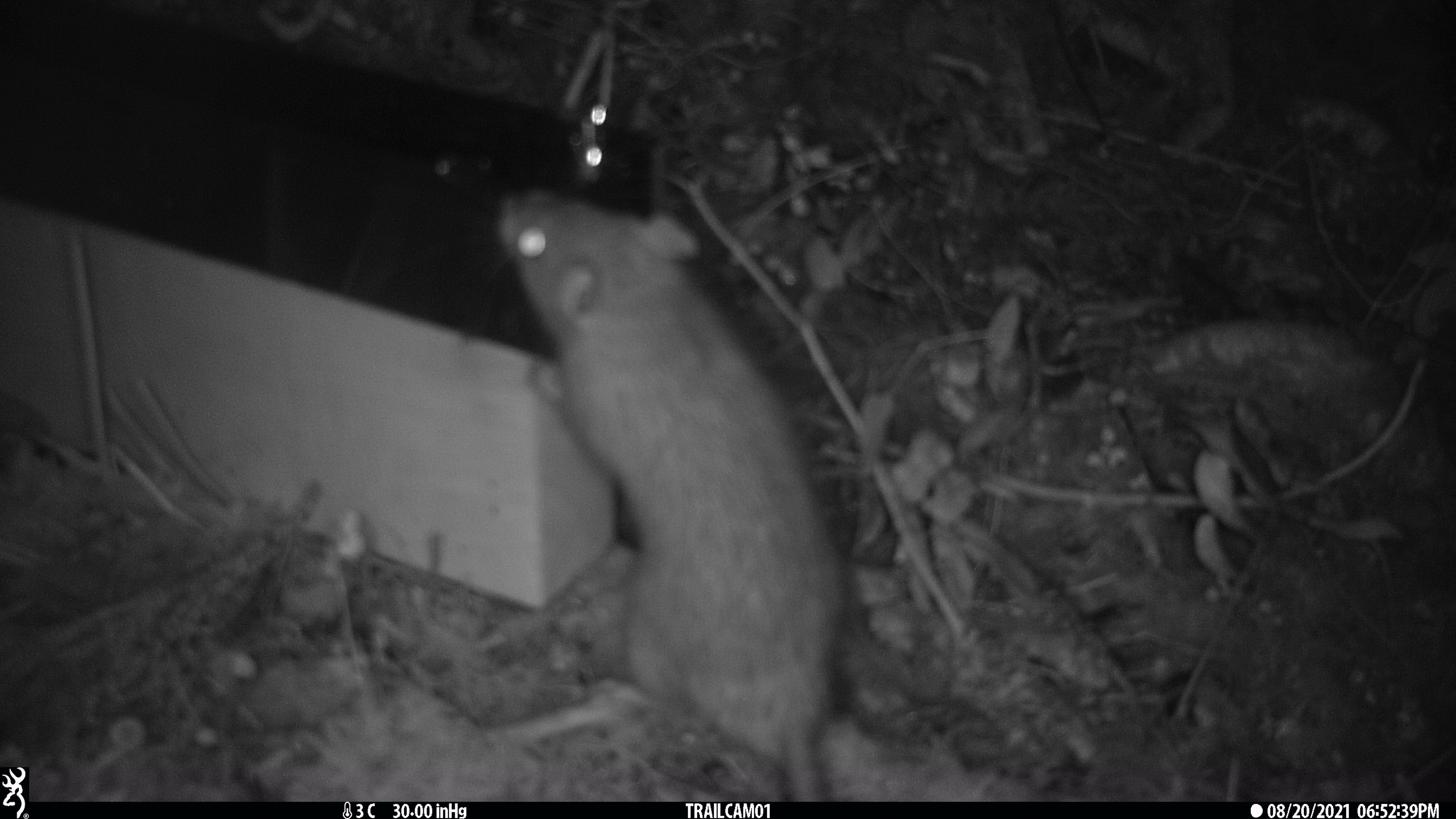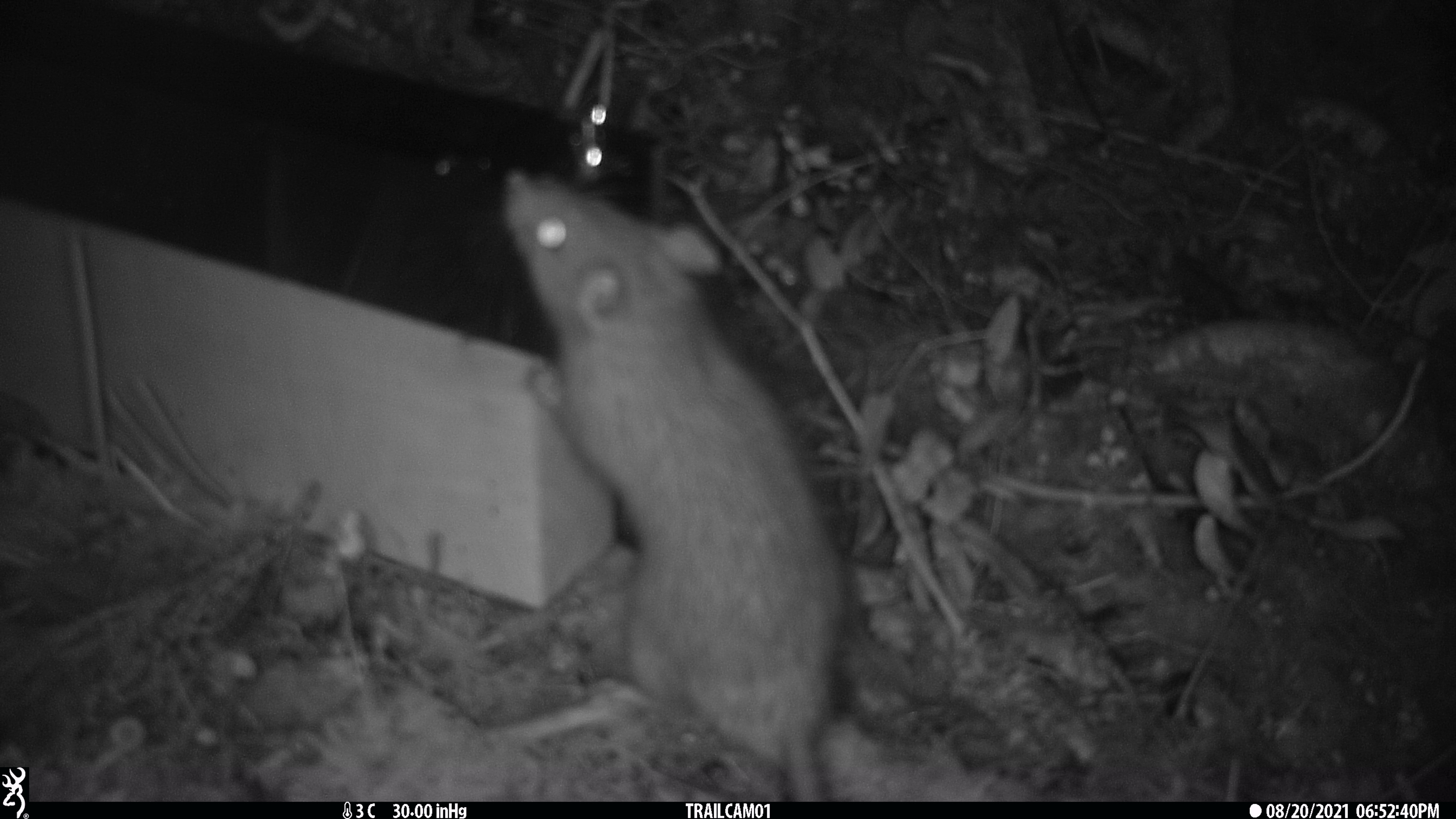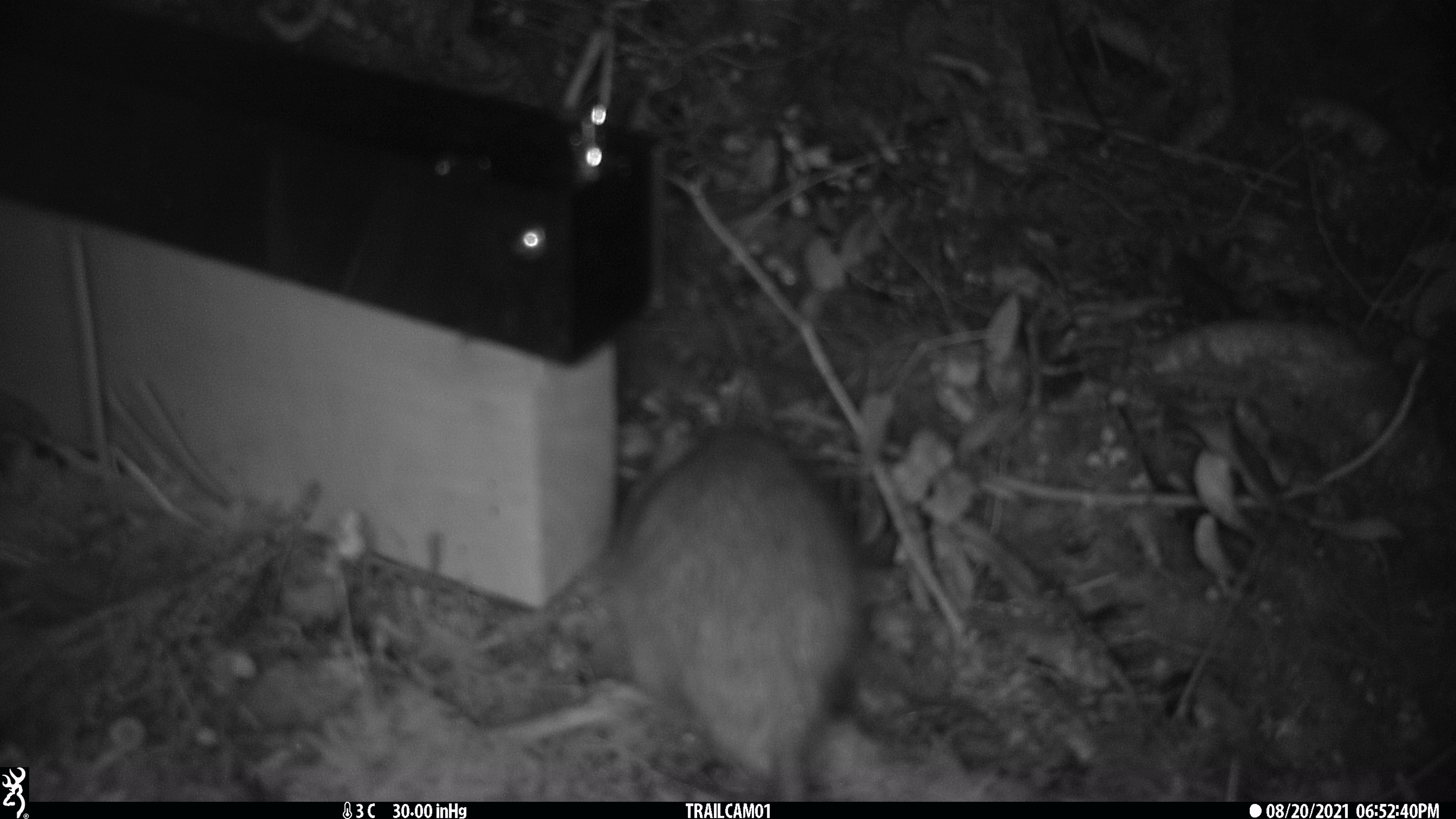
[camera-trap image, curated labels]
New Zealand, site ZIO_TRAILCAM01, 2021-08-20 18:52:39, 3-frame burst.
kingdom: Animalia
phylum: Chordata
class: Mammalia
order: Rodentia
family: Muridae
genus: Rattus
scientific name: Rattus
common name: rat